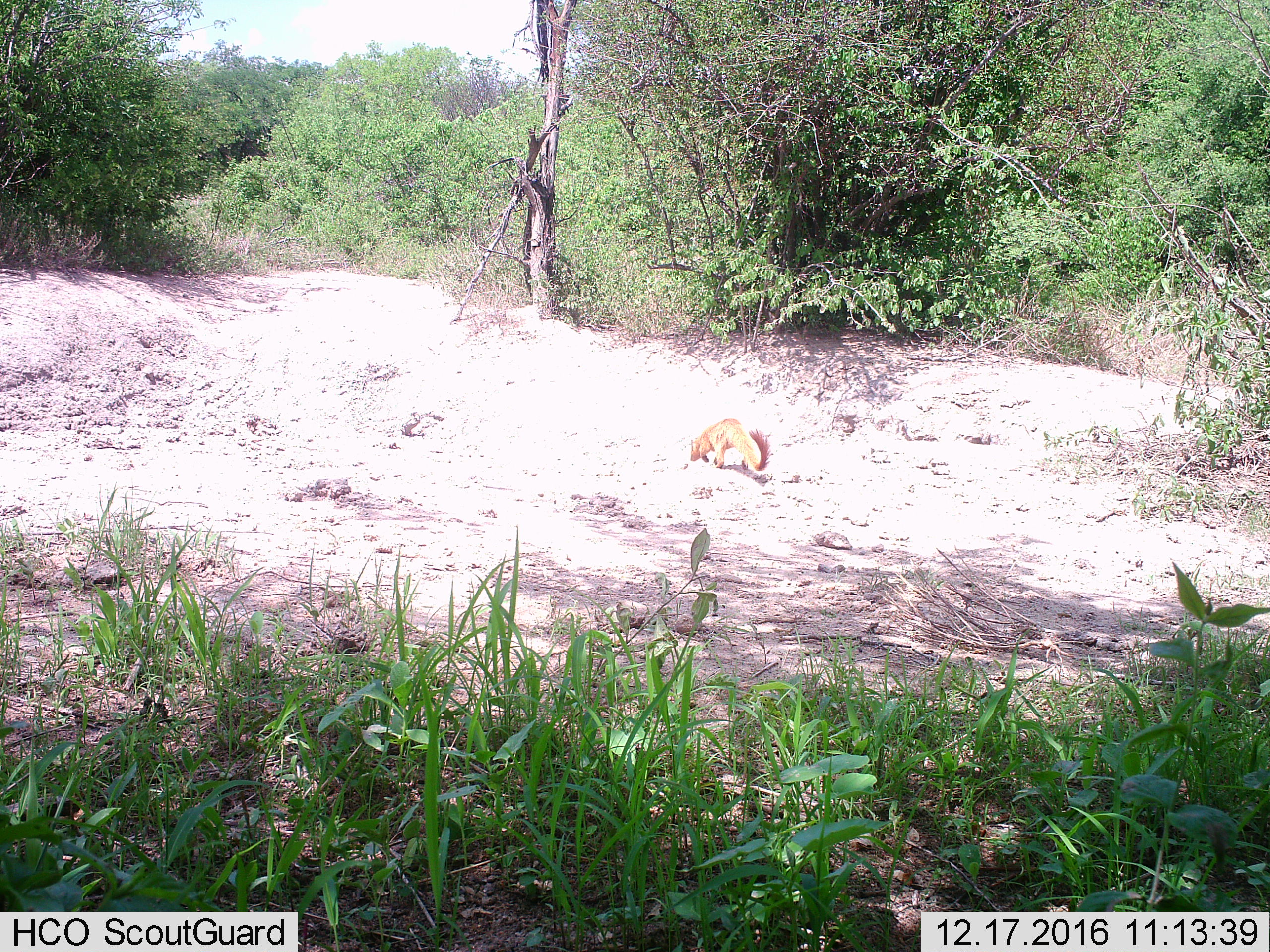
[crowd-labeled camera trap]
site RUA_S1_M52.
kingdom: Animalia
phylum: Chordata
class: Mammalia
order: Carnivora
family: Herpestidae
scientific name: Herpestidae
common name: mongoose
Mongoose (Herpestidae), count 1. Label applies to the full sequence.